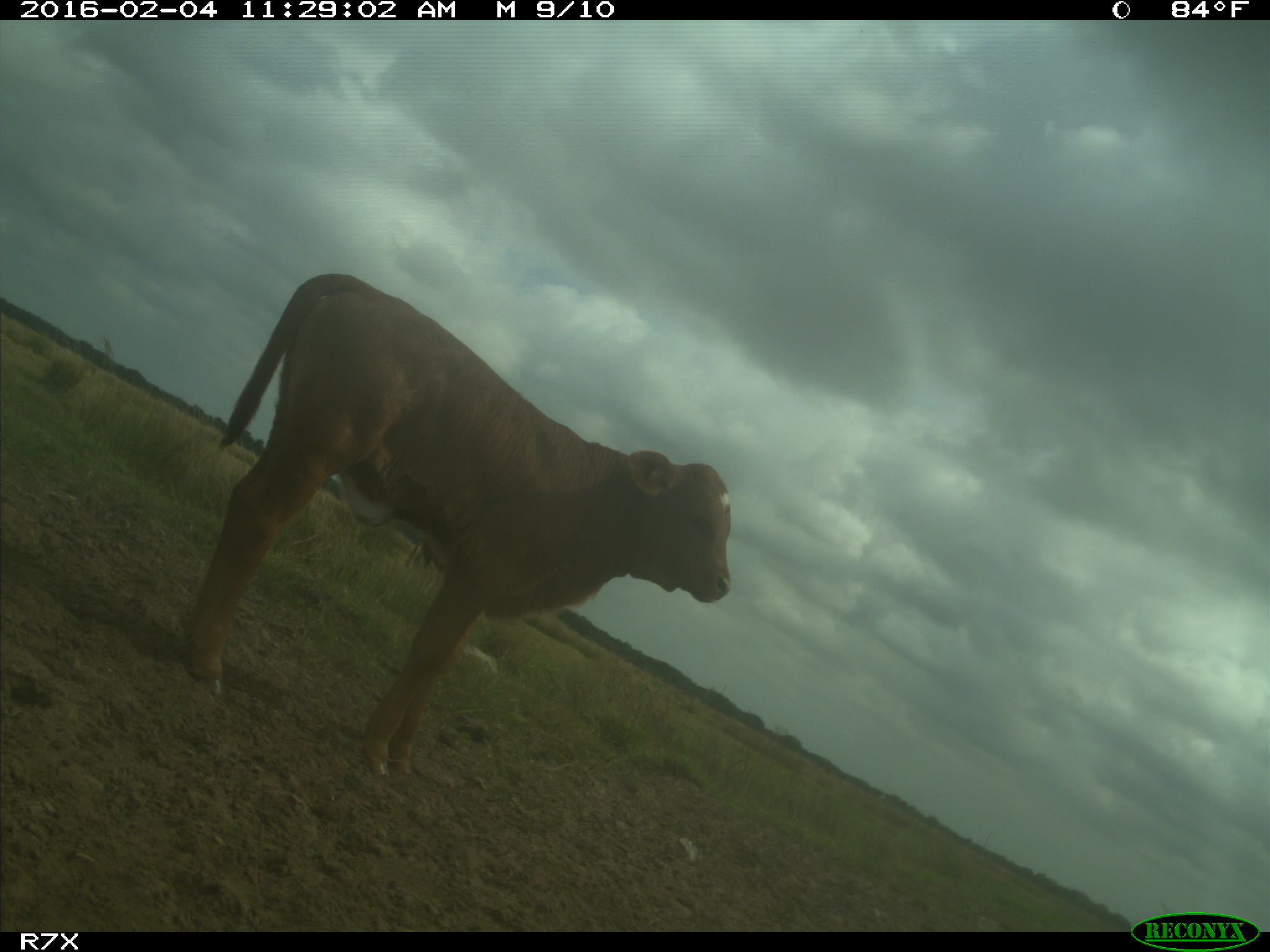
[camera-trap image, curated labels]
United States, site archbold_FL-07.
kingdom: Animalia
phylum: Chordata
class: Mammalia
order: Artiodactyla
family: Bovidae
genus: Bos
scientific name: Bos taurus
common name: domestic cow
Bos taurus (domestic cow).